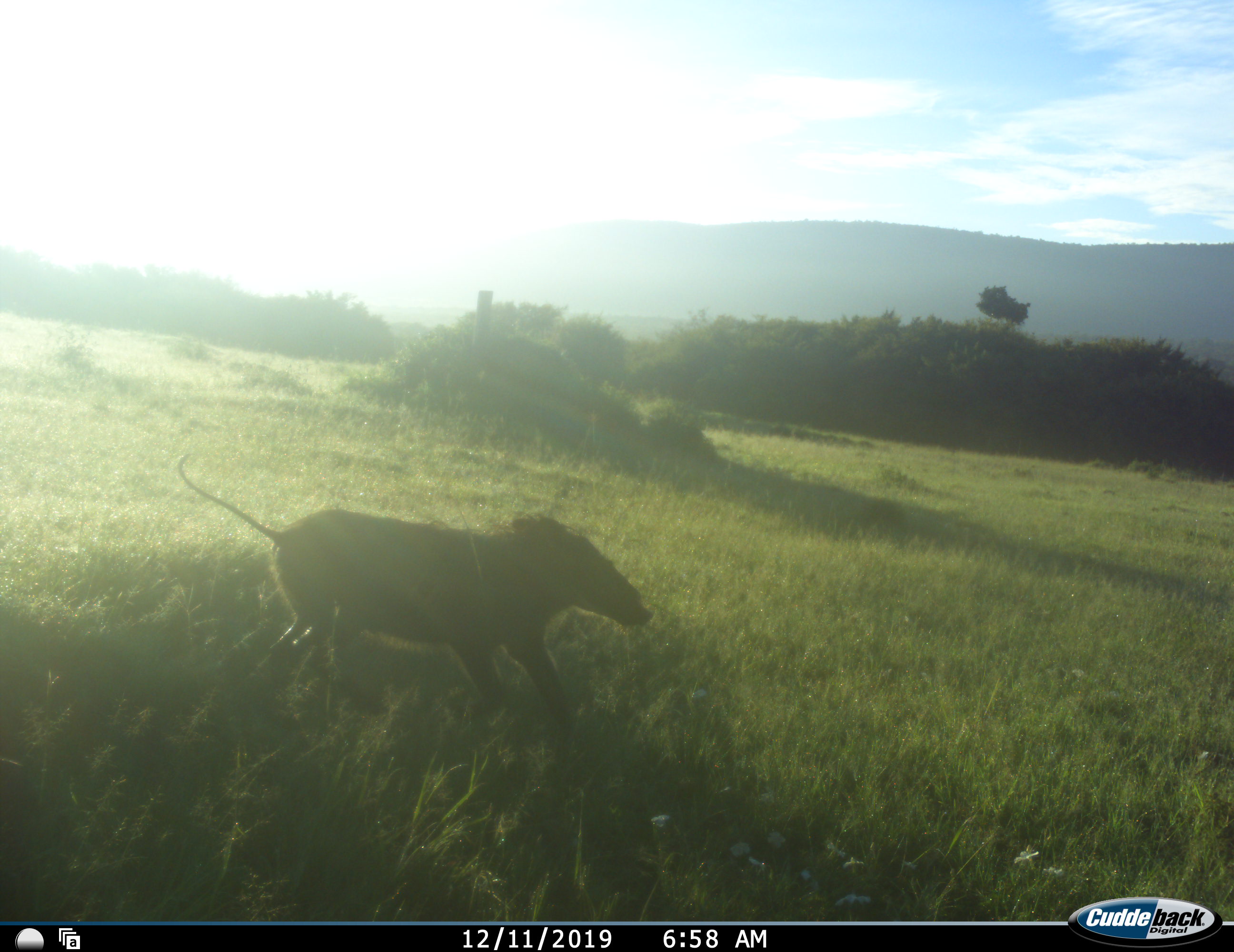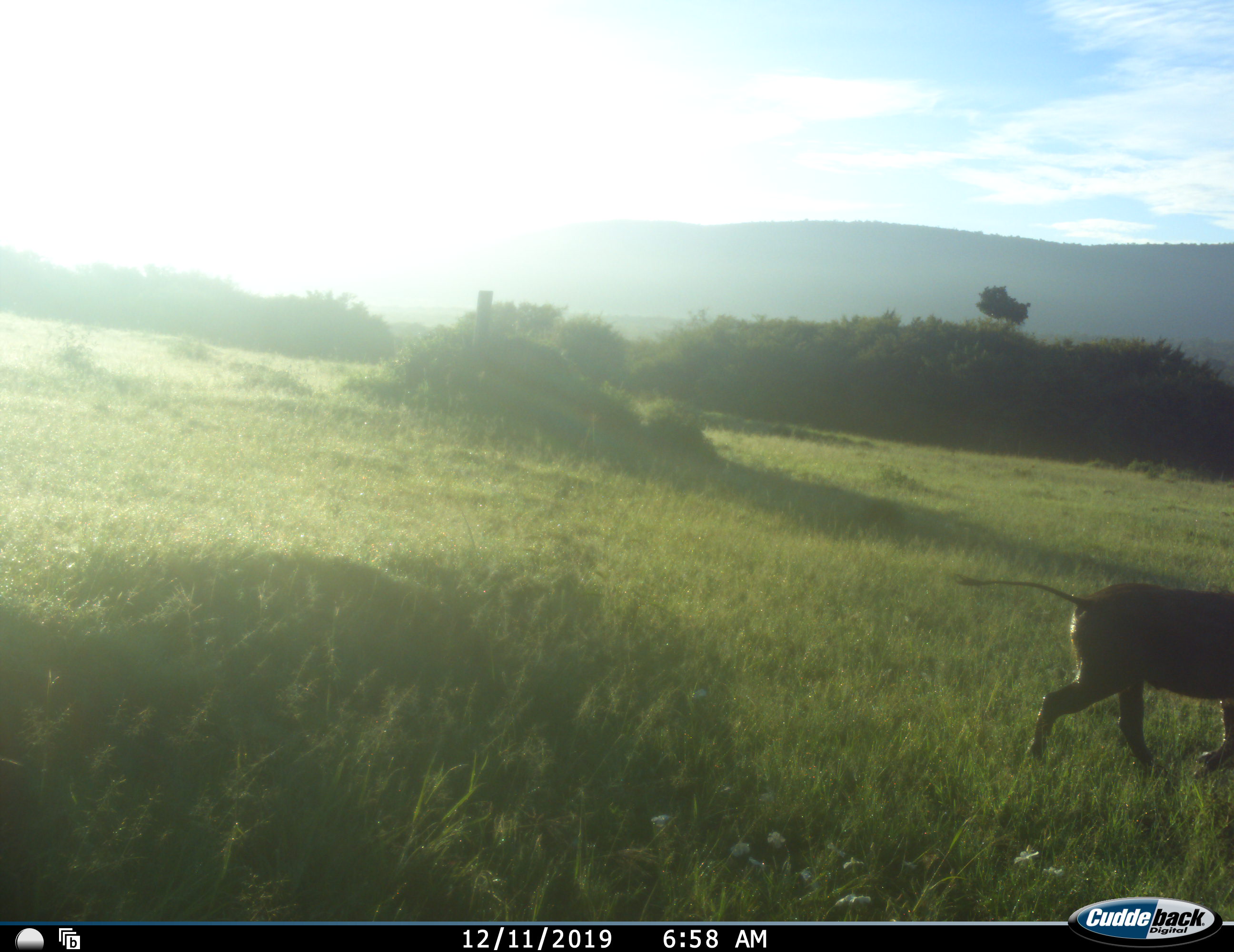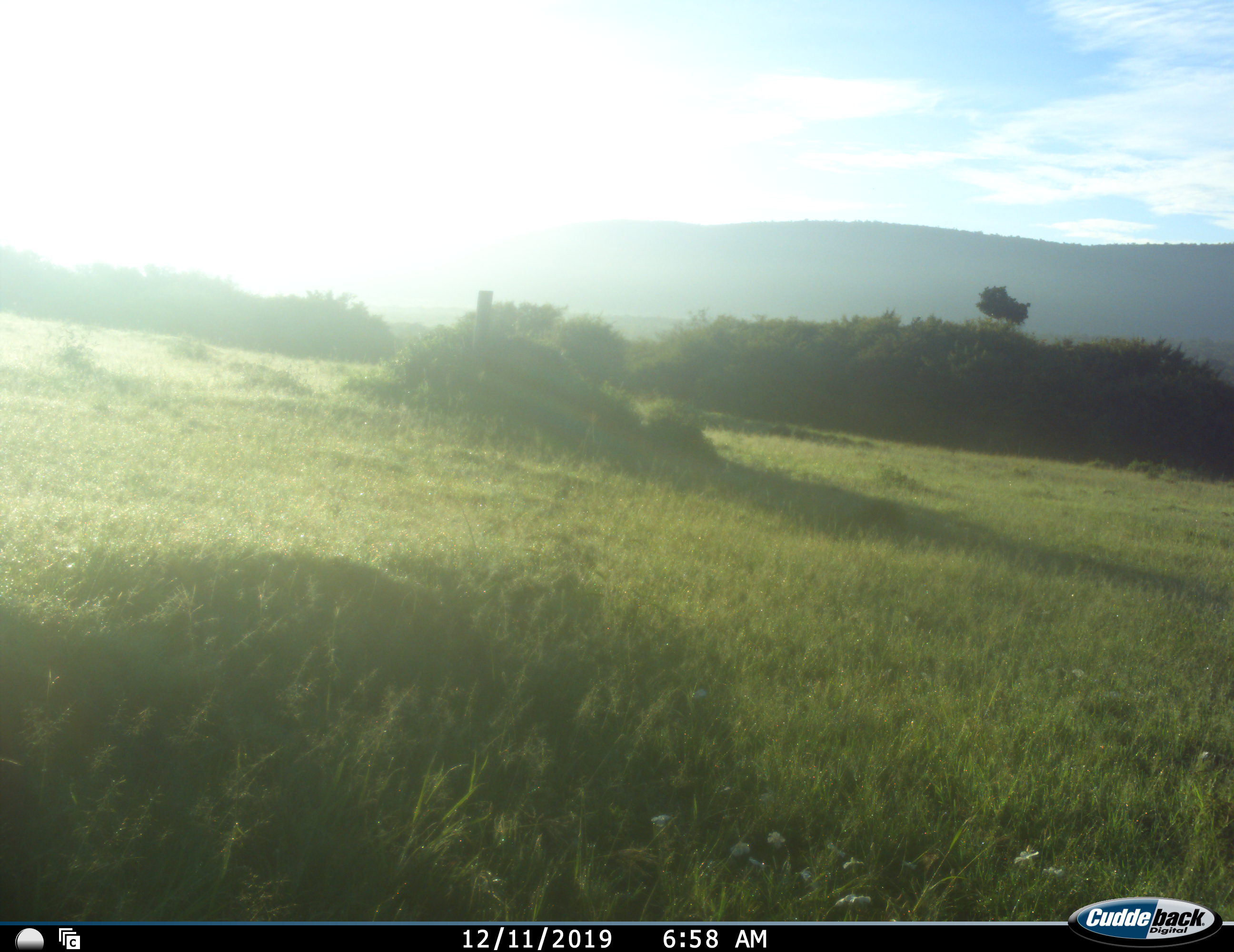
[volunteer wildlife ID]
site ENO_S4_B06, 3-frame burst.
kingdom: Animalia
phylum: Chordata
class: Mammalia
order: Artiodactyla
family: Suidae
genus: Phacochoerus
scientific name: Phacochoerus africanus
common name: warthog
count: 1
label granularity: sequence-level